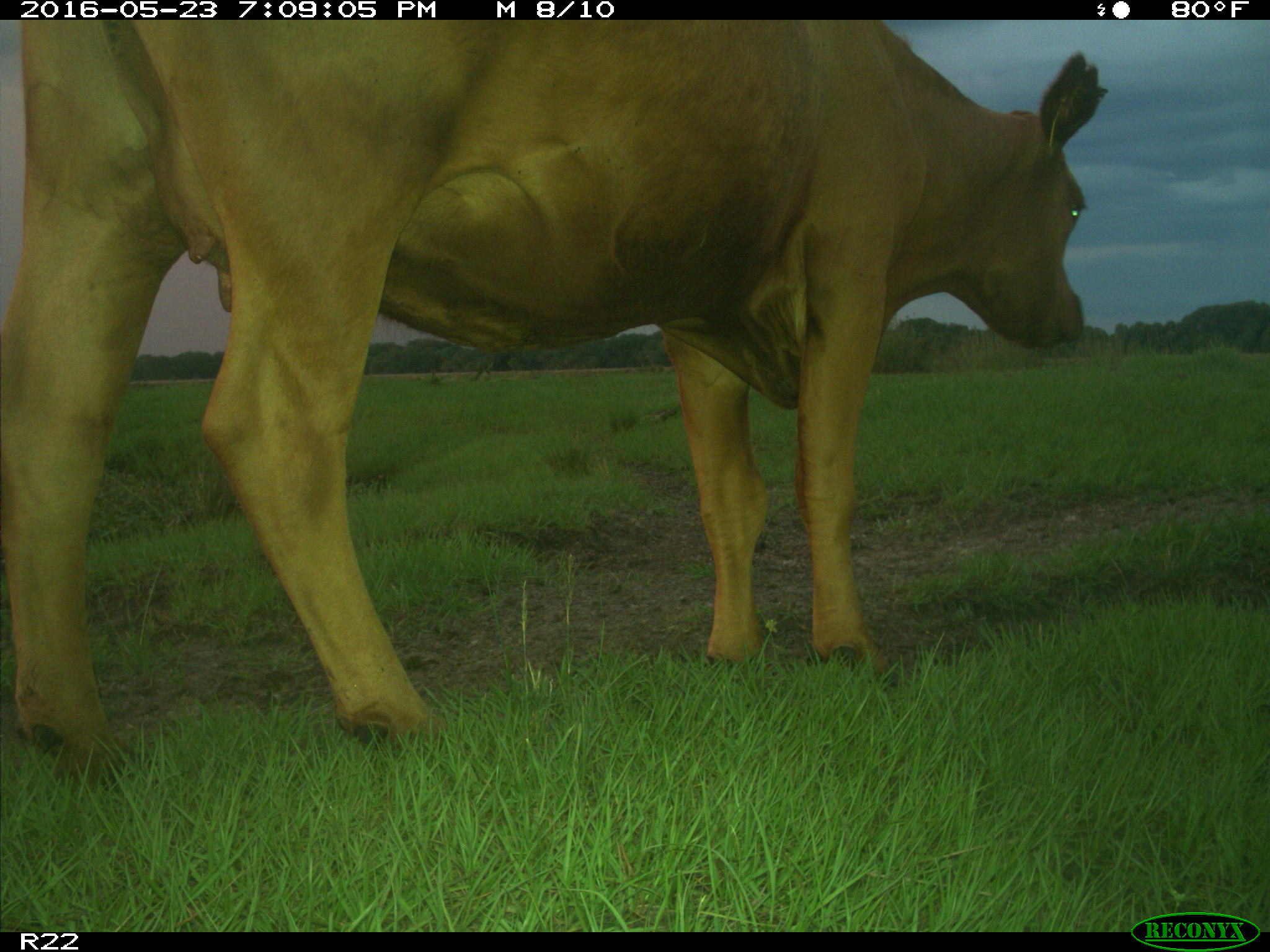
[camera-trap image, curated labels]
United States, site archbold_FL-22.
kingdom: Animalia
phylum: Chordata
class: Mammalia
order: Artiodactyla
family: Bovidae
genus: Bos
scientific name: Bos taurus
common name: domestic cow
Bos taurus (domestic cow).